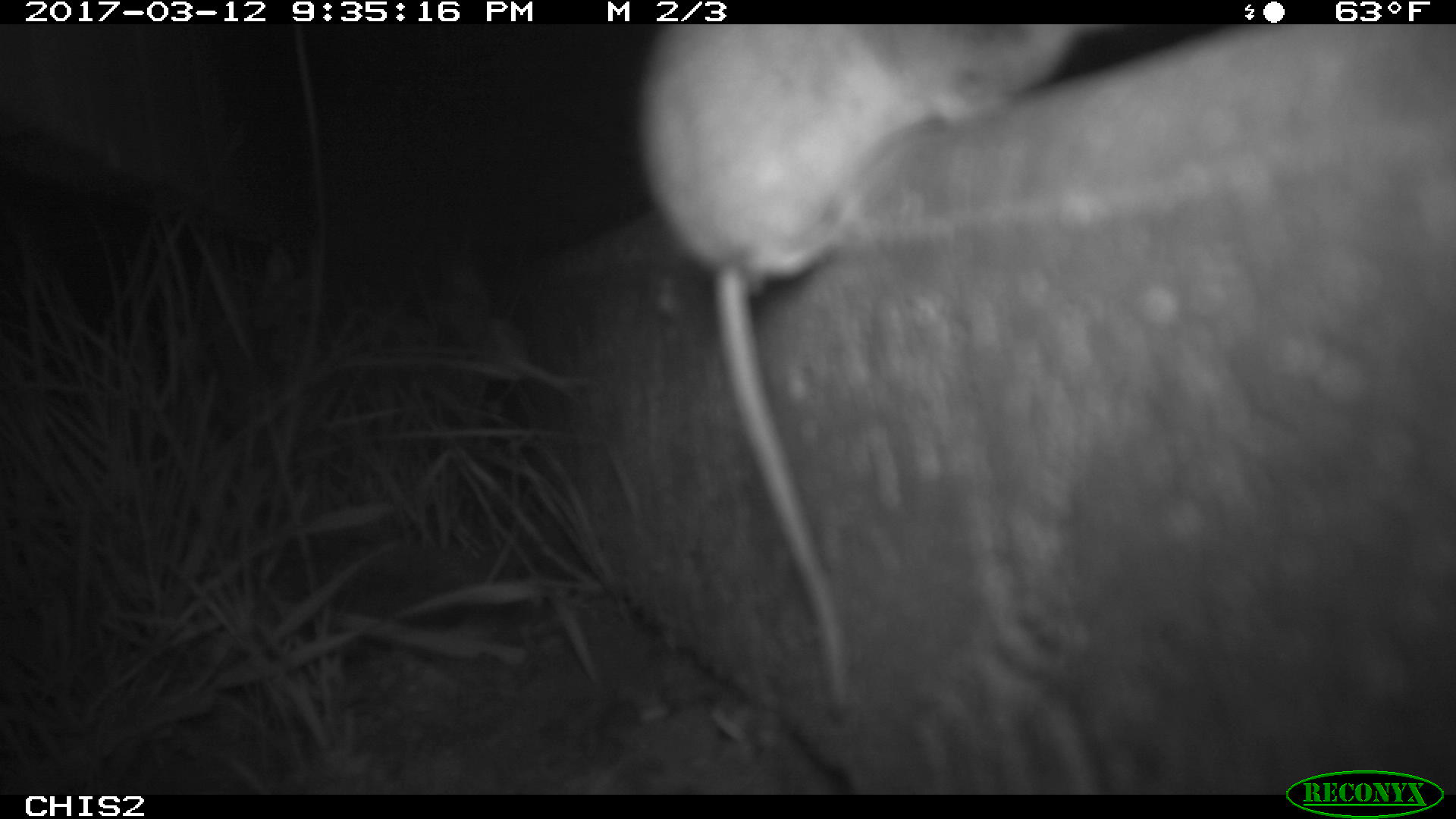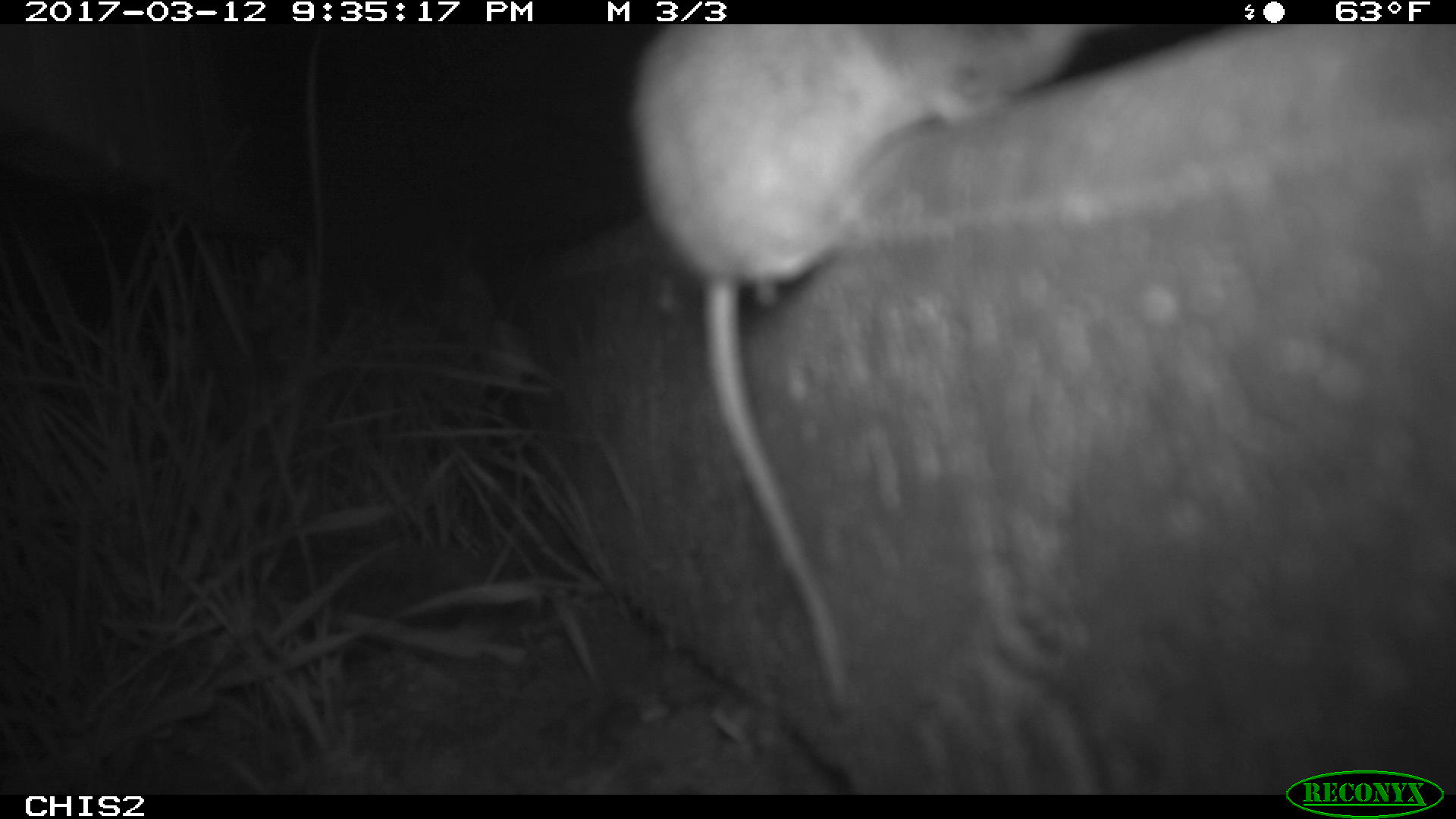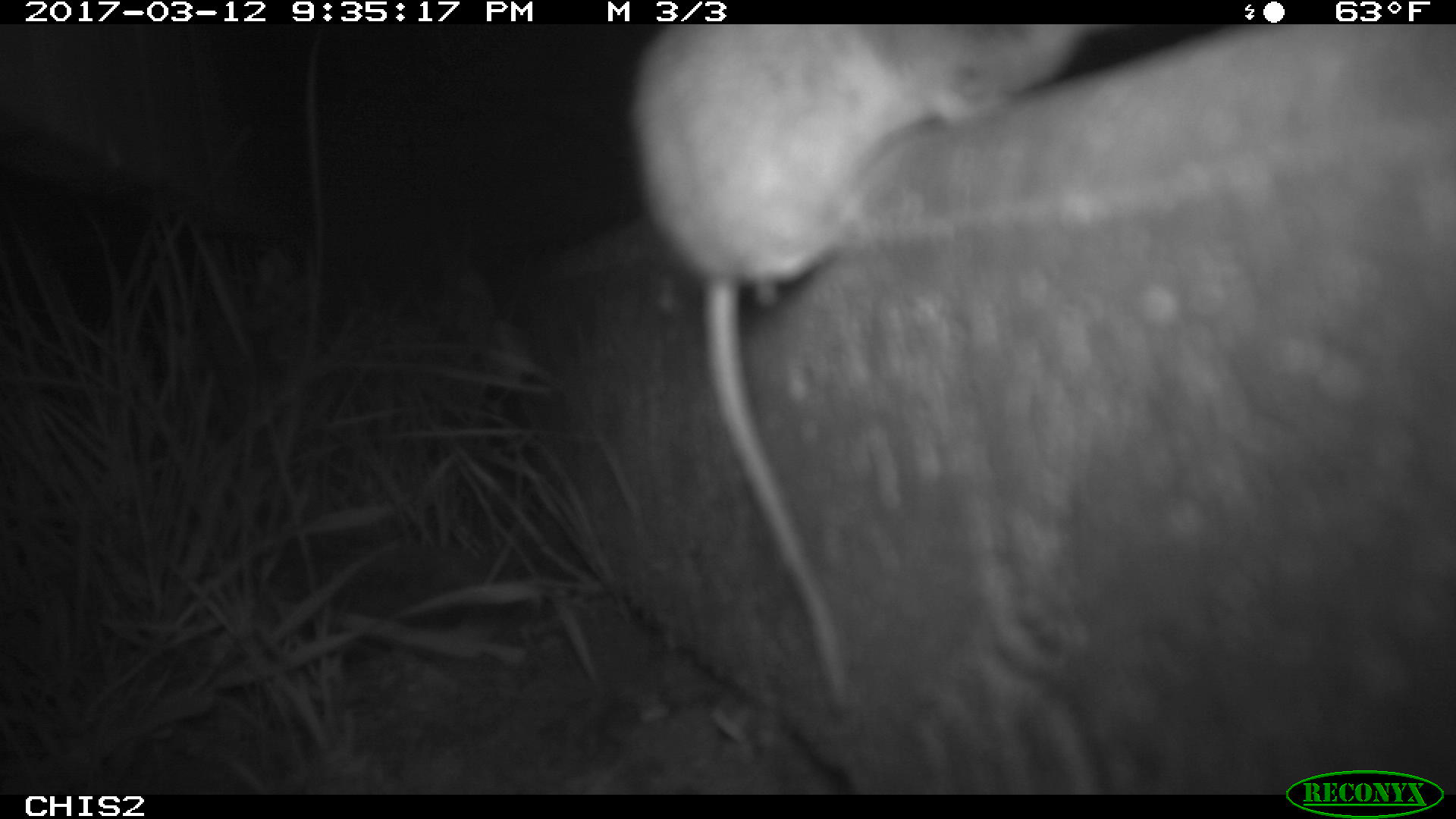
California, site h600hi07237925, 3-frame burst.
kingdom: Animalia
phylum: Chordata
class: Mammalia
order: Rodentia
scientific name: Rodentia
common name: rodent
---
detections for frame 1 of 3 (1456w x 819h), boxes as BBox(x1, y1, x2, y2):
rodent: BBox(637, 24, 1132, 717)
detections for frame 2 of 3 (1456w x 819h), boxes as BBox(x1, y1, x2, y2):
rodent: BBox(623, 23, 1107, 724)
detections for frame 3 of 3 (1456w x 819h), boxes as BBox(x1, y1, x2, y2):
rodent: BBox(625, 23, 1127, 711)